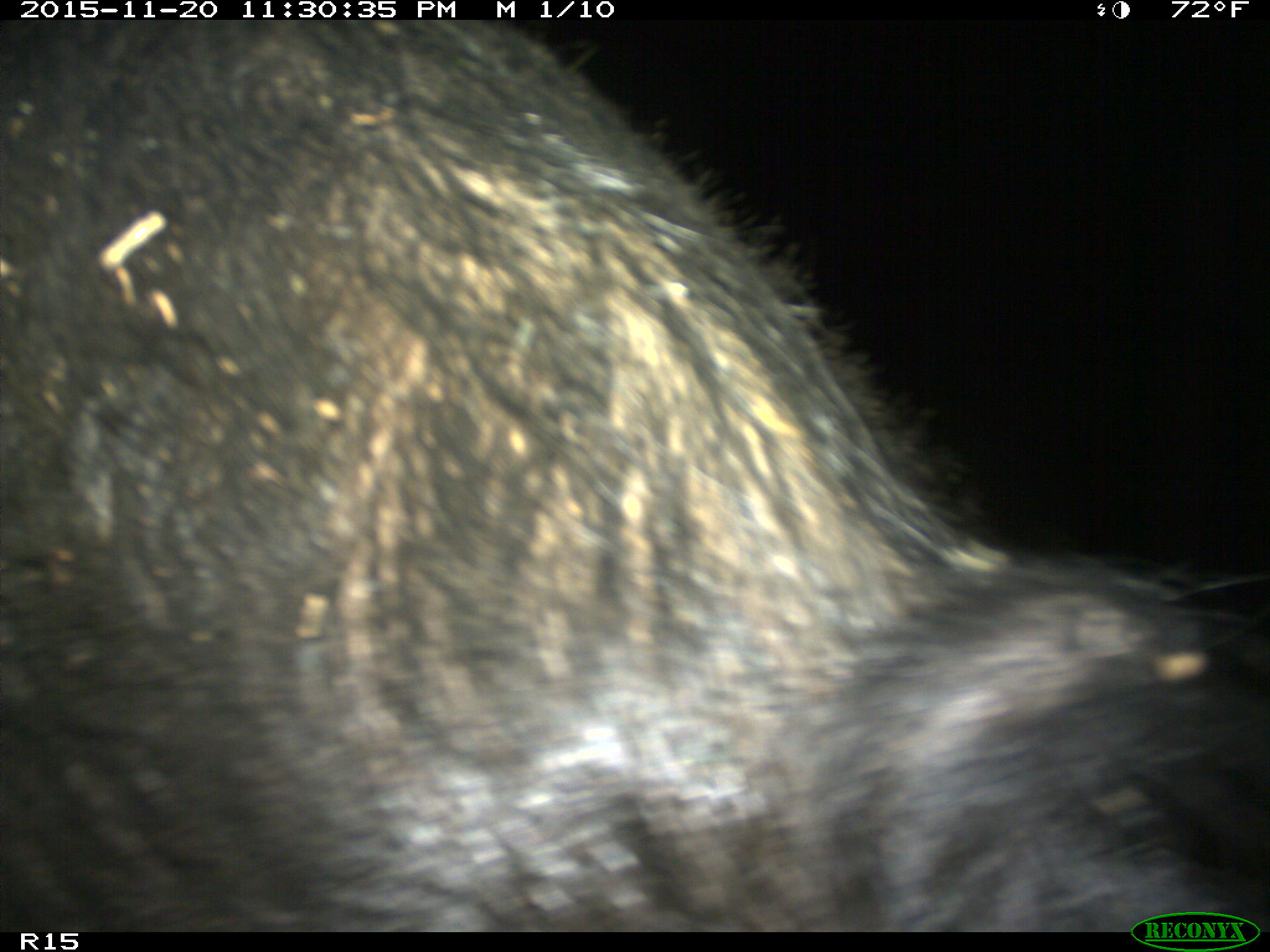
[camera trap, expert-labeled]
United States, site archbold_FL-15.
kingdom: Animalia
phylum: Chordata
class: Mammalia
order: Artiodactyla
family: Suidae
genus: Sus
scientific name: Sus scrofa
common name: wild boar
Sus scrofa (wild boar).